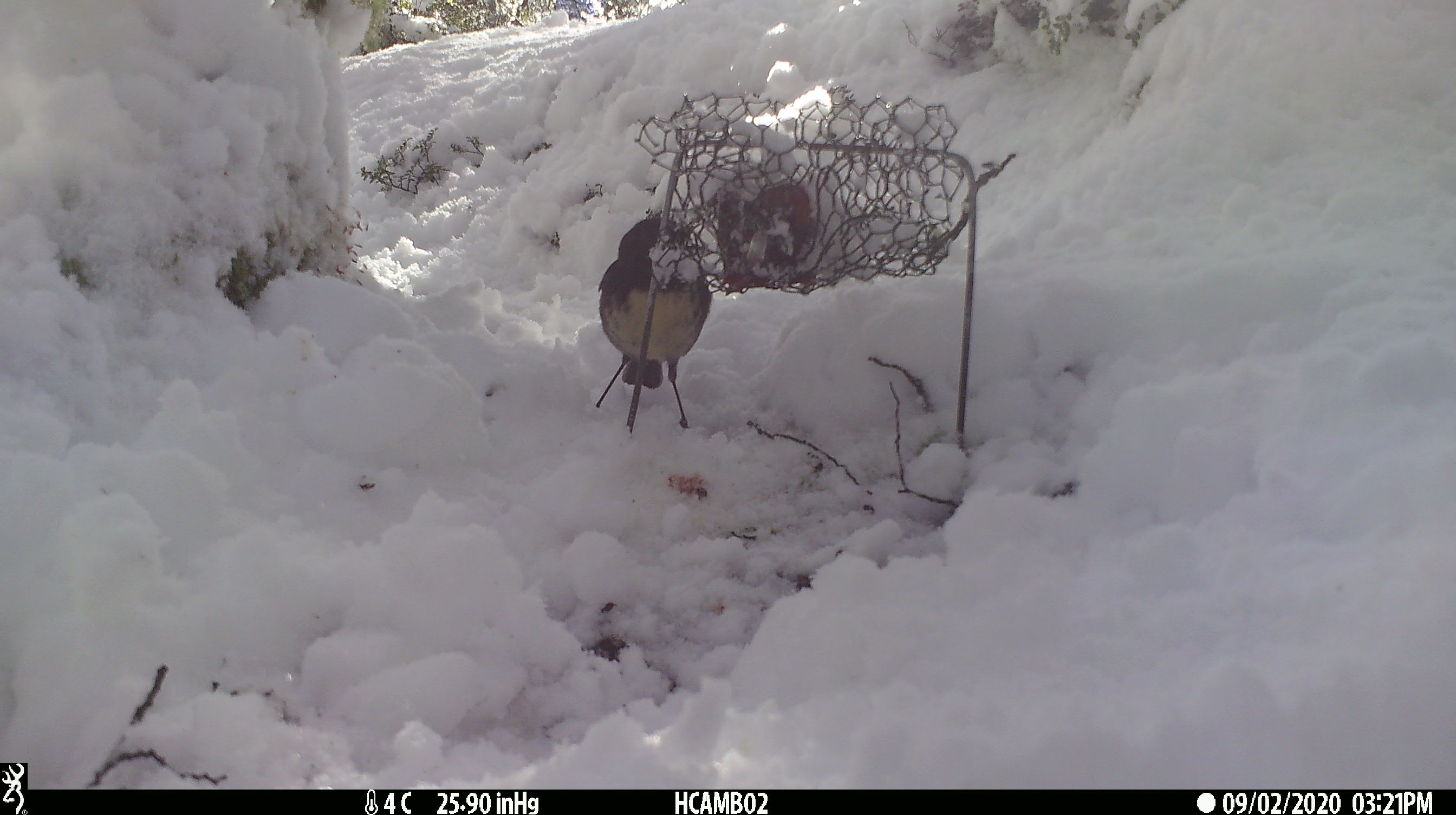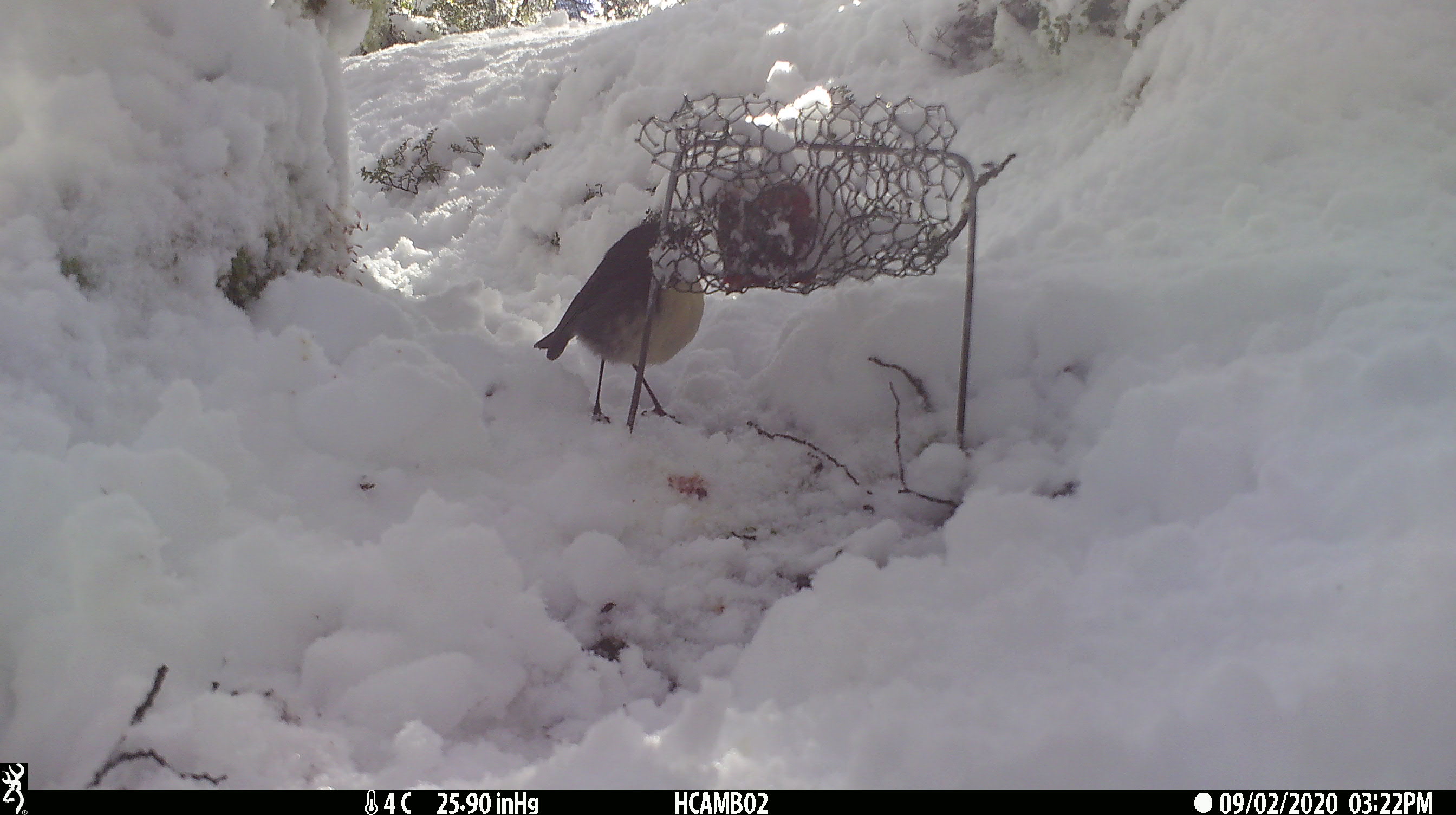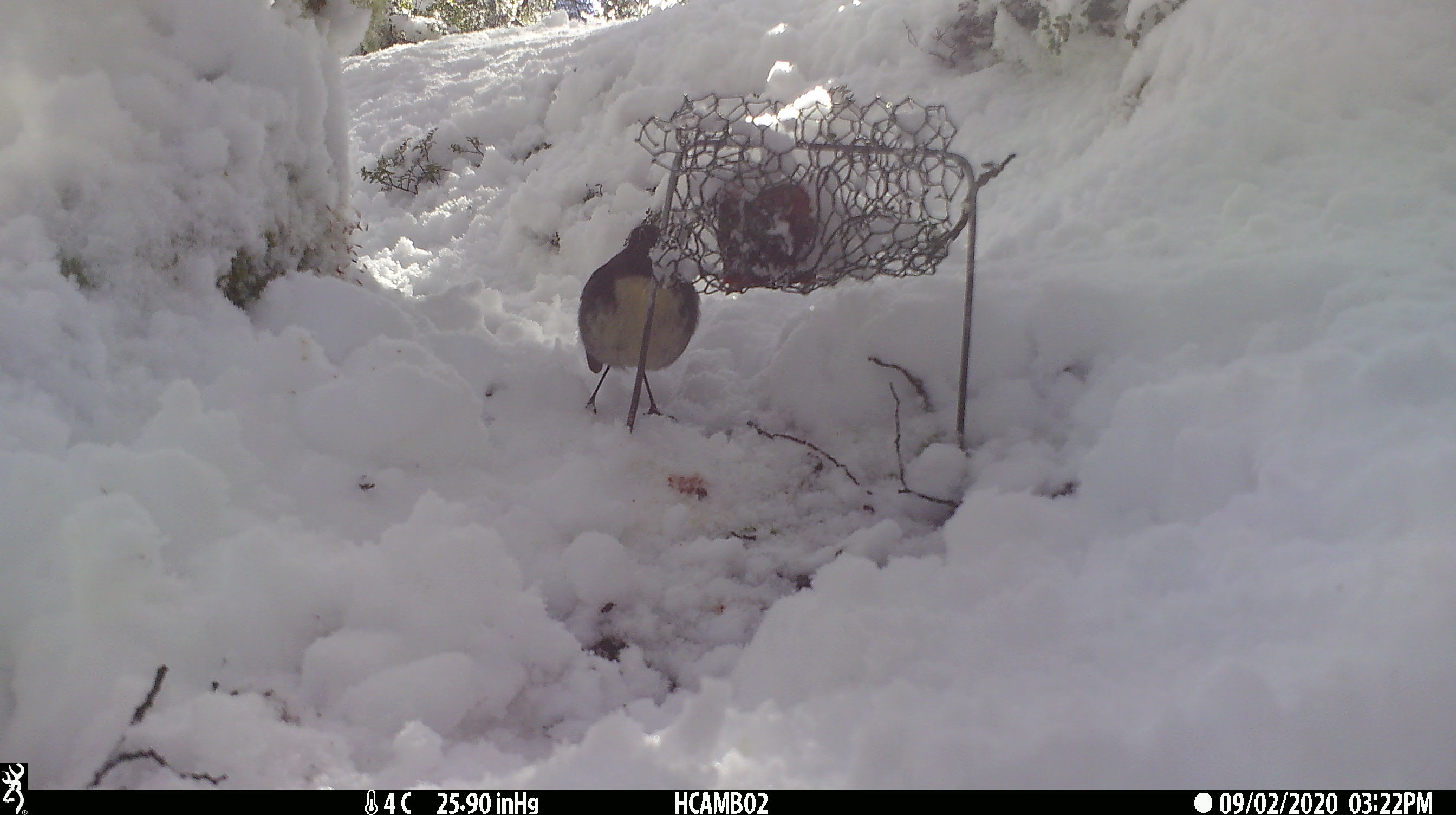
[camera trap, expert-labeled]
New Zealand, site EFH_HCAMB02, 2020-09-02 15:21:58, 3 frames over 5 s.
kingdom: Animalia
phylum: Chordata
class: Aves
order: Passeriformes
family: Petroicidae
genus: Petroica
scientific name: Petroica australis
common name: new zealand robin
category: robin